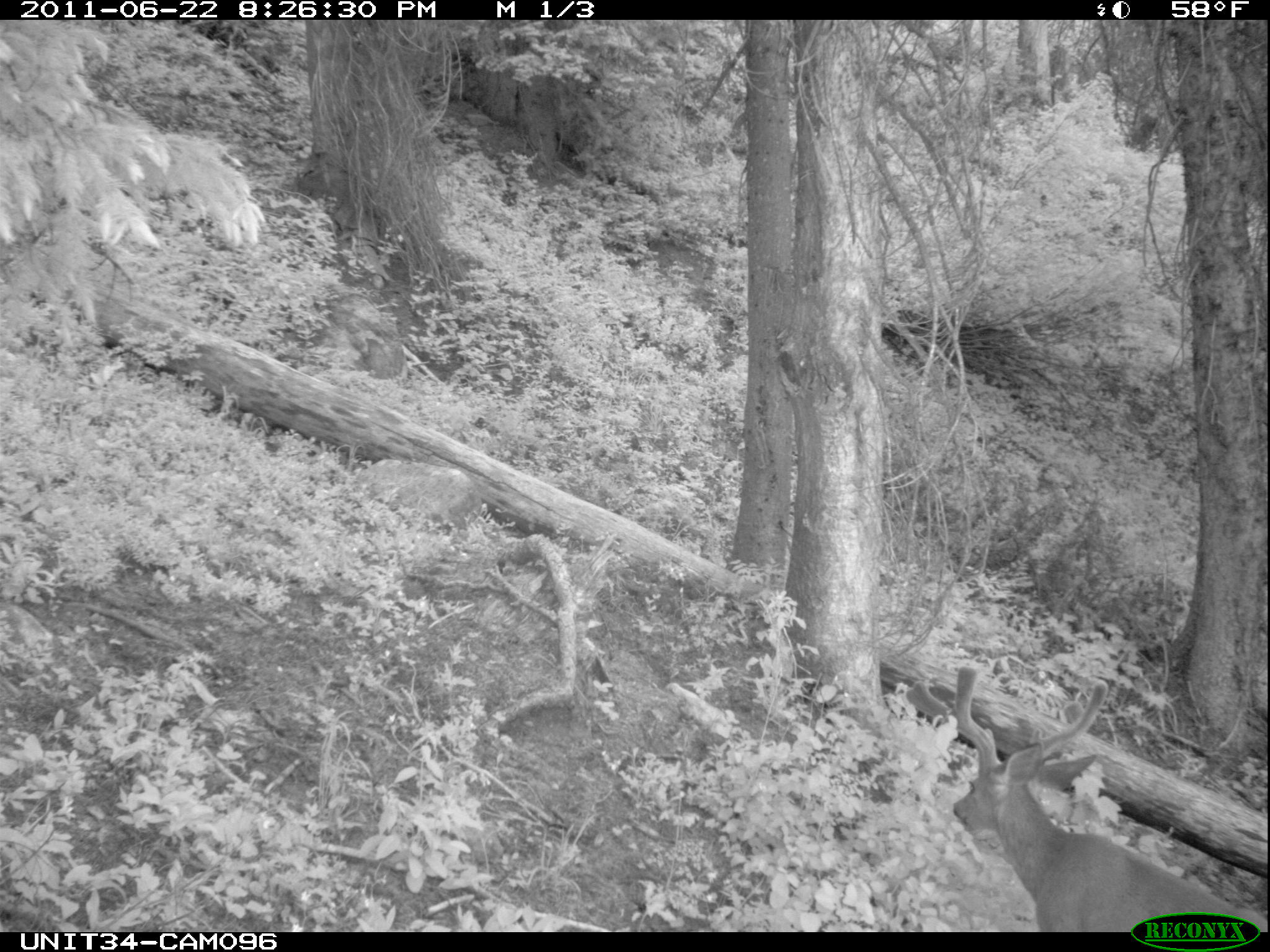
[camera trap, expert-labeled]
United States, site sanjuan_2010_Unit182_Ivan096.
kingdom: Animalia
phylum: Chordata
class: Mammalia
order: Artiodactyla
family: Cervidae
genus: Odocoileus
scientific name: Odocoileus hemionus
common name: mule deer